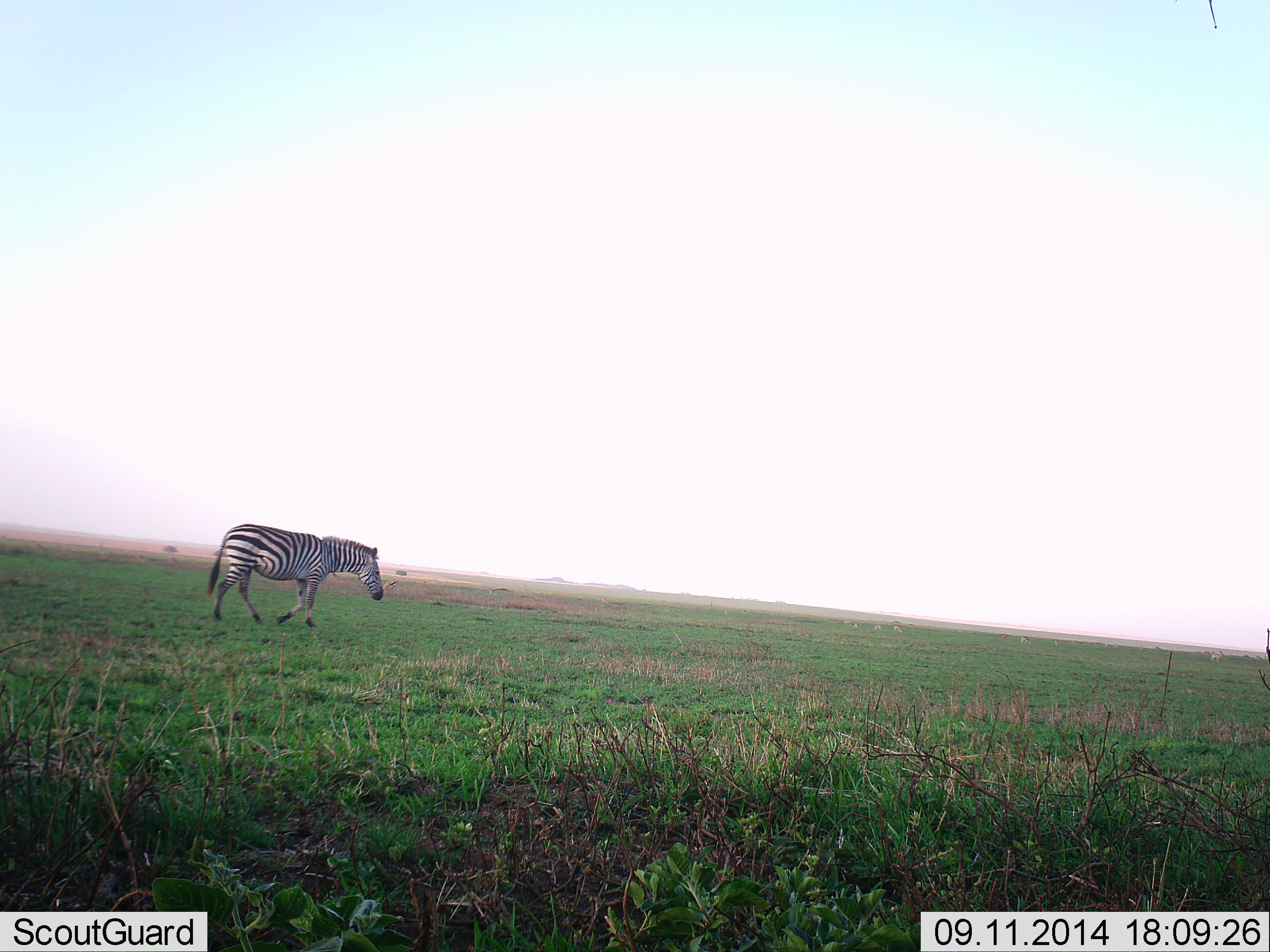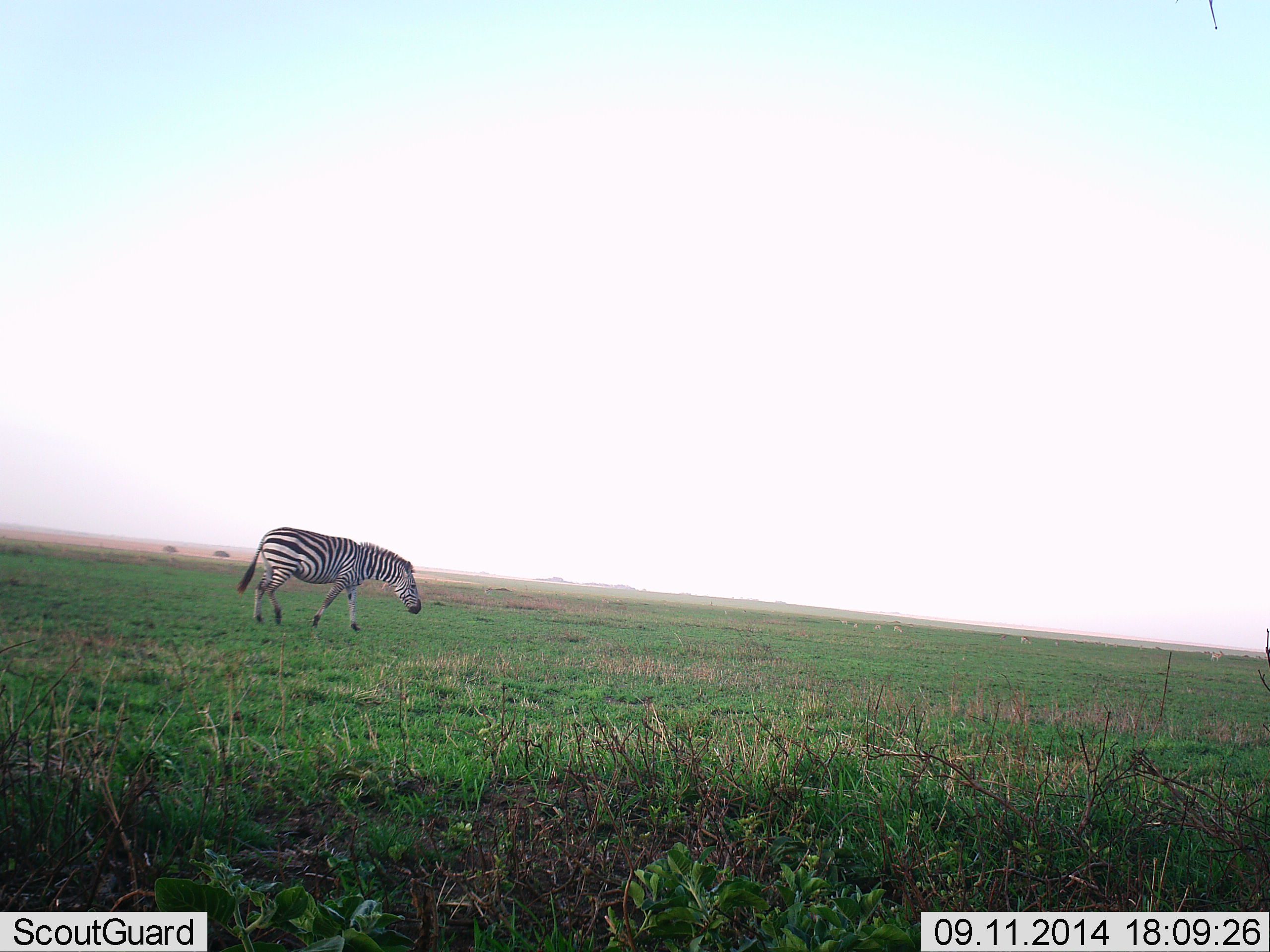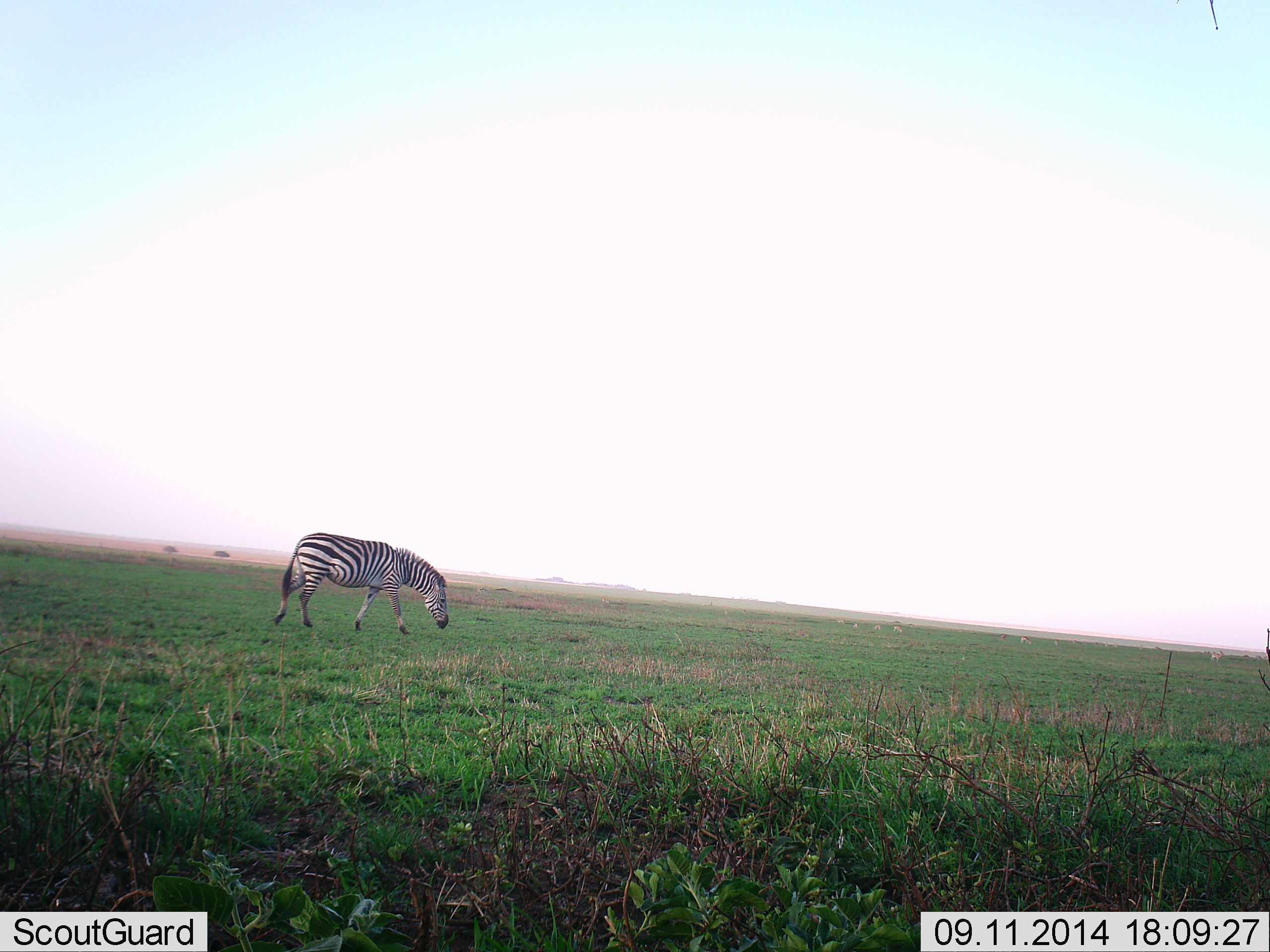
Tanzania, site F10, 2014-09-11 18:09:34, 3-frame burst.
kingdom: Animalia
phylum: Chordata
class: Mammalia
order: Perissodactyla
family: Equidae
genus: Equus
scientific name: Equus quagga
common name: plains zebra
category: zebra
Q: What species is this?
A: Zebra (plains zebra) (Equus quagga).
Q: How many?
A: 1.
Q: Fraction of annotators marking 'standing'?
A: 10%.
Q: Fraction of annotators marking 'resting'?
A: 0%.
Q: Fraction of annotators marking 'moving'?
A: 100%.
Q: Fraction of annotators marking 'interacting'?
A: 0%.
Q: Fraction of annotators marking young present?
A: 0%.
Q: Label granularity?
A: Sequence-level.